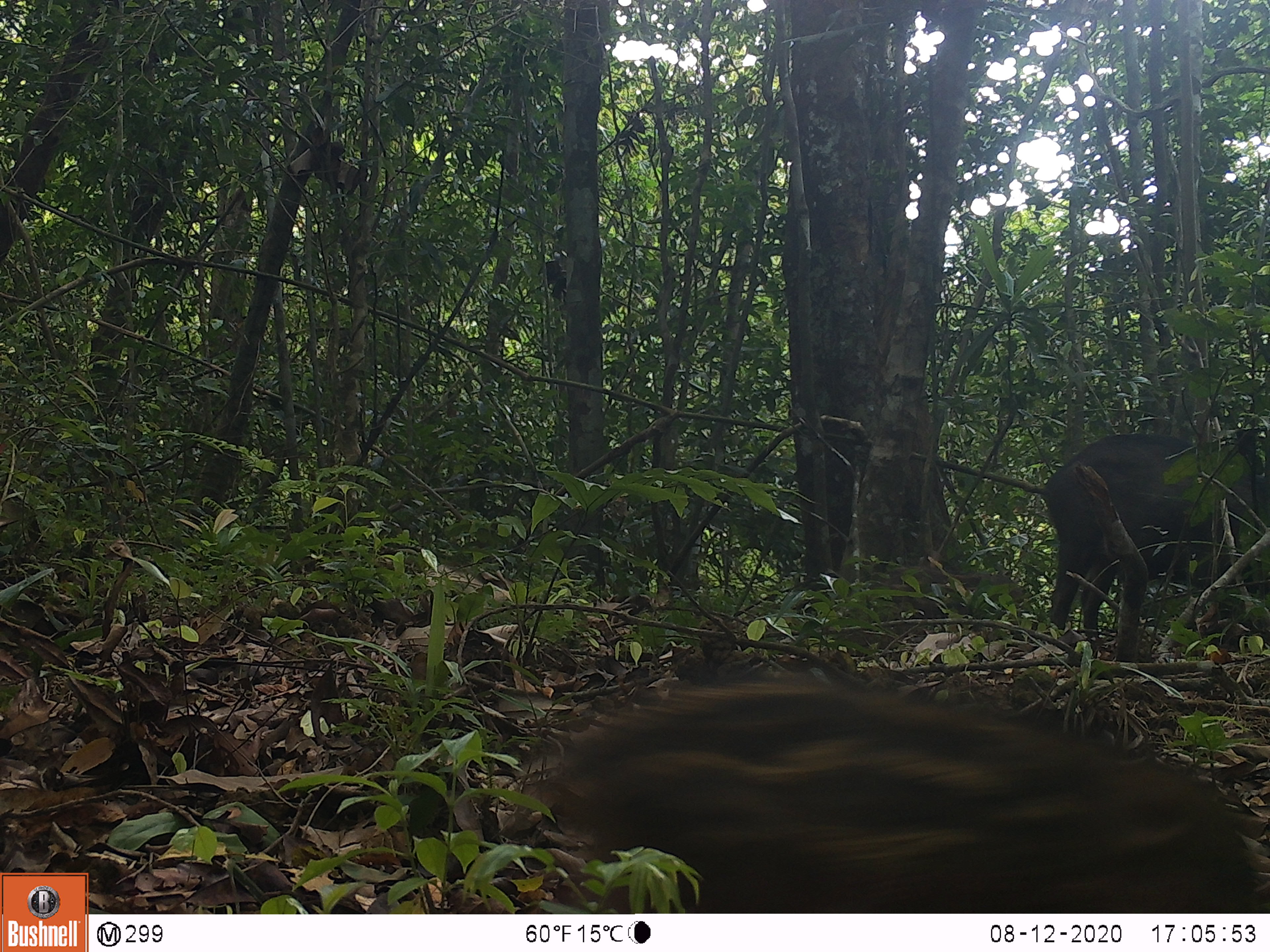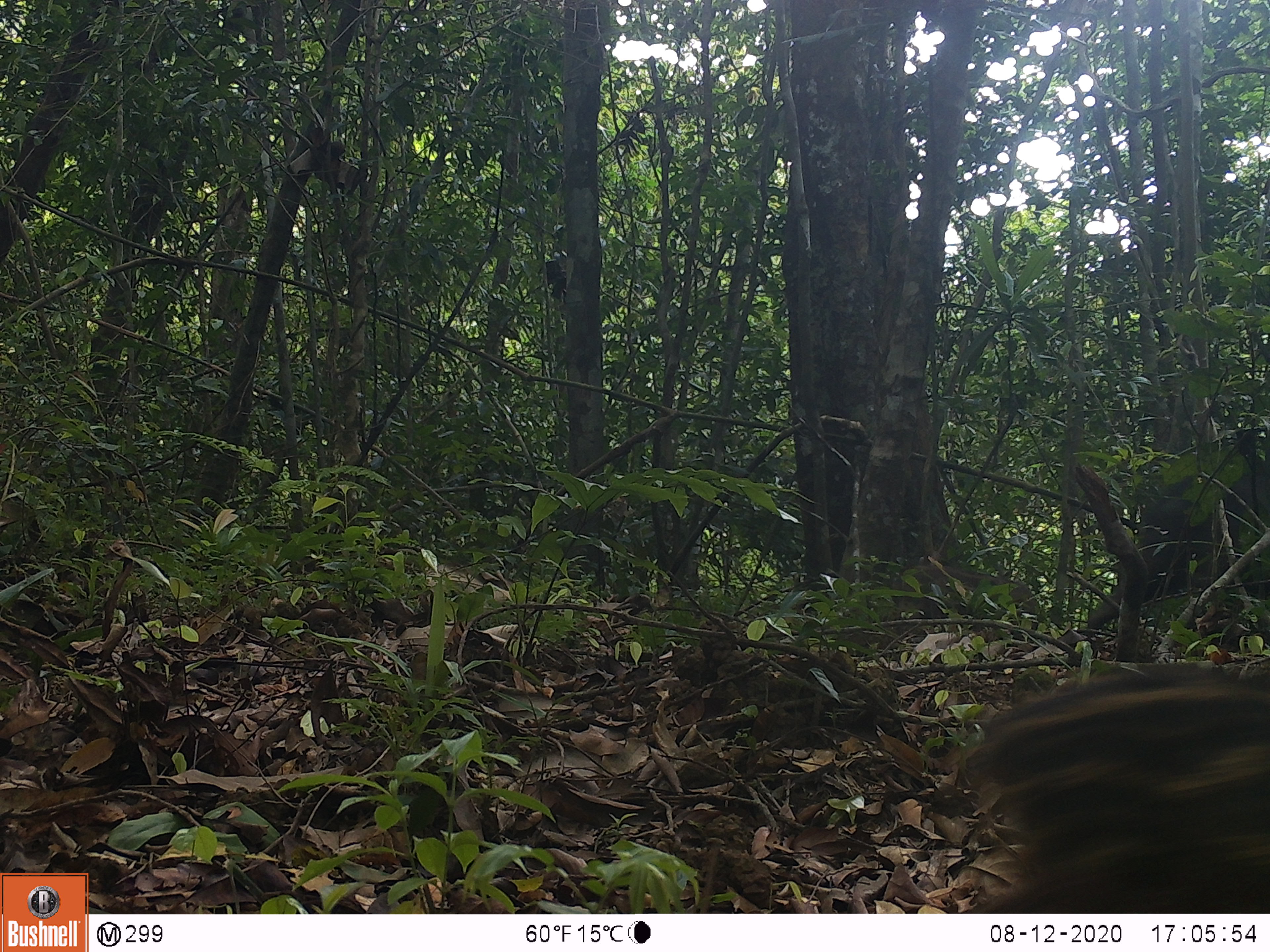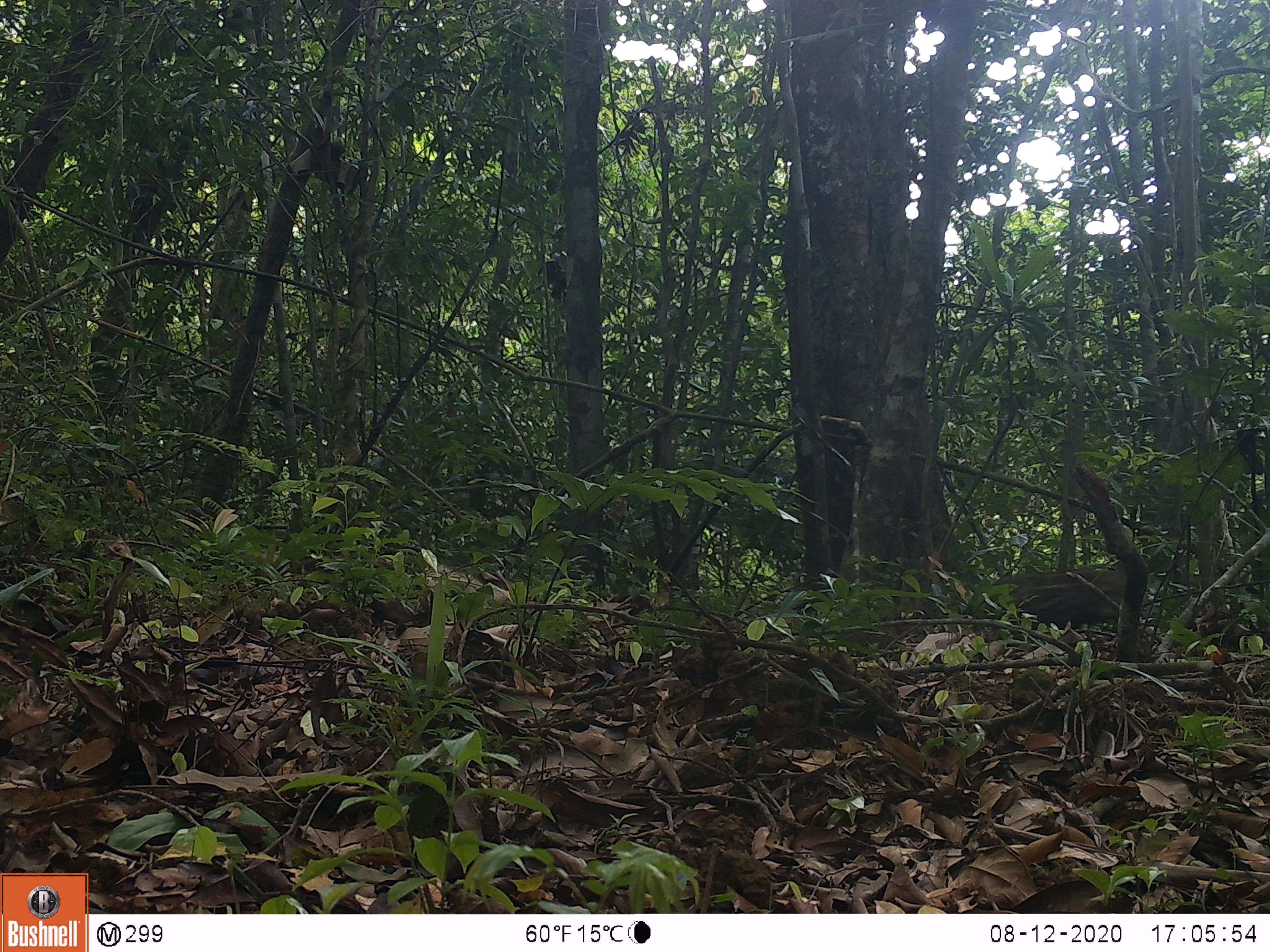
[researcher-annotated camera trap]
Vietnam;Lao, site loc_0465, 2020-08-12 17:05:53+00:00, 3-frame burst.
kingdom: Animalia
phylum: Chordata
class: Mammalia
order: Artiodactyla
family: Suidae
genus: Sus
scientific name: Sus scrofa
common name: eurasian wild pig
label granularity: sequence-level